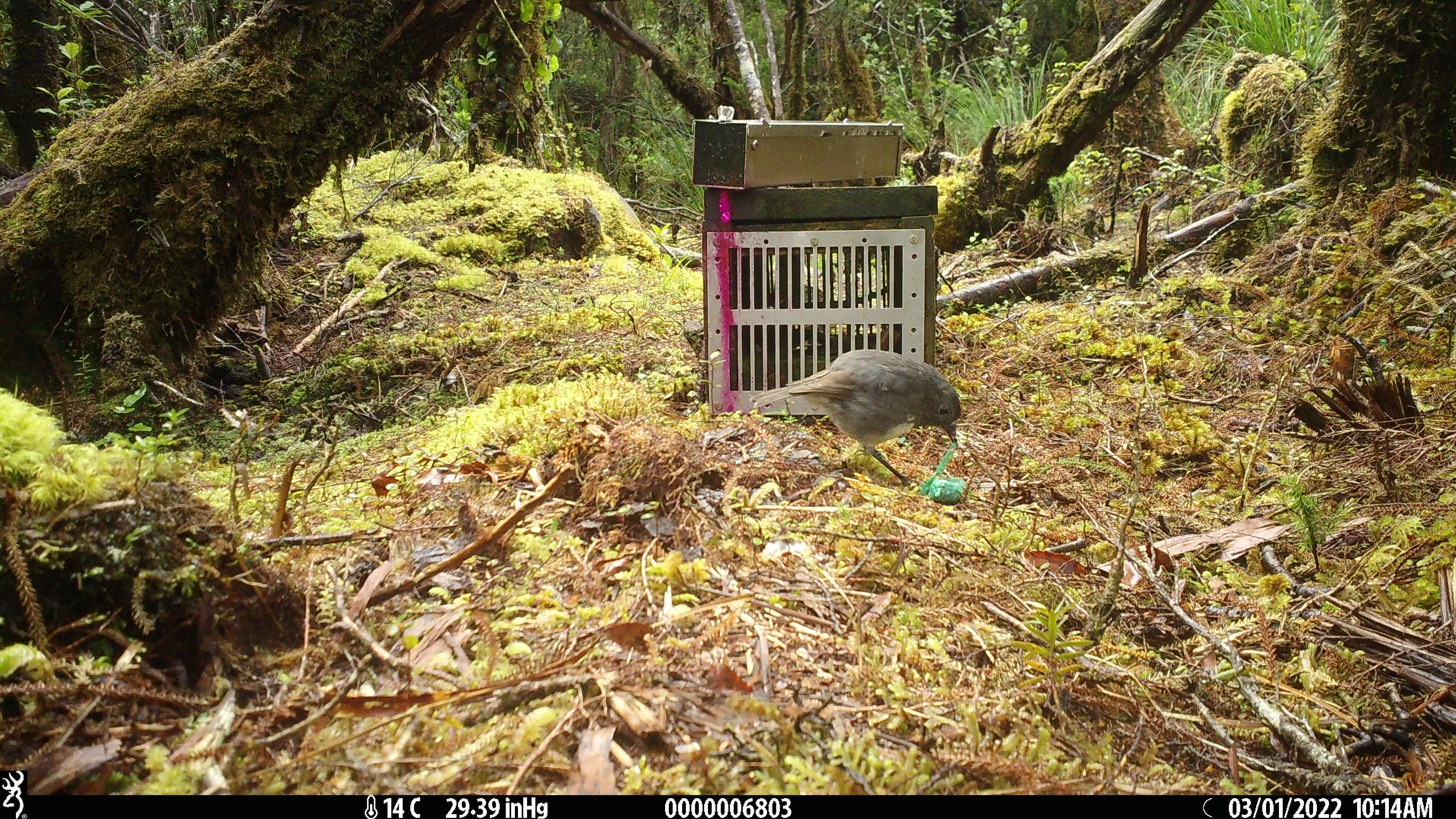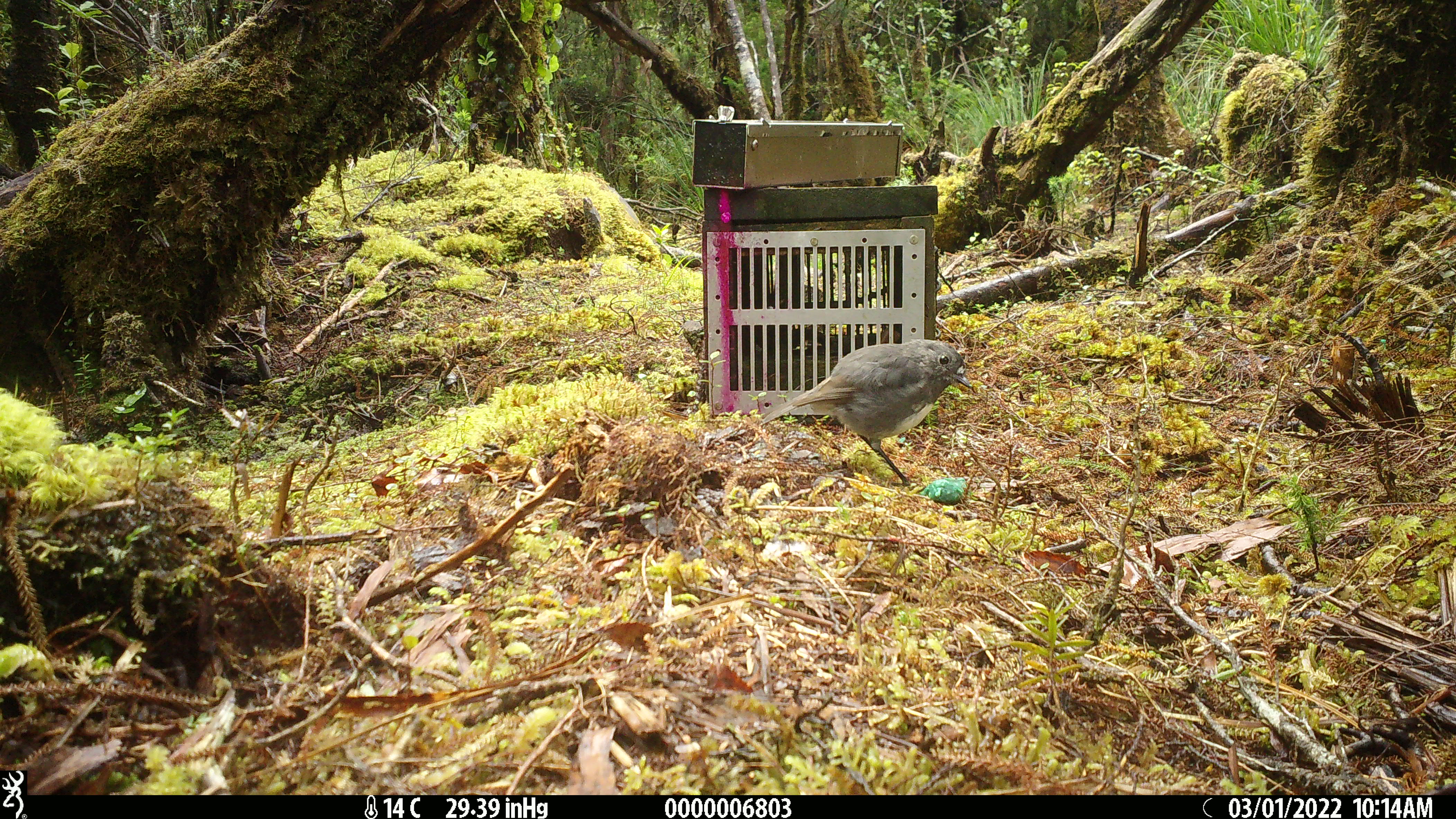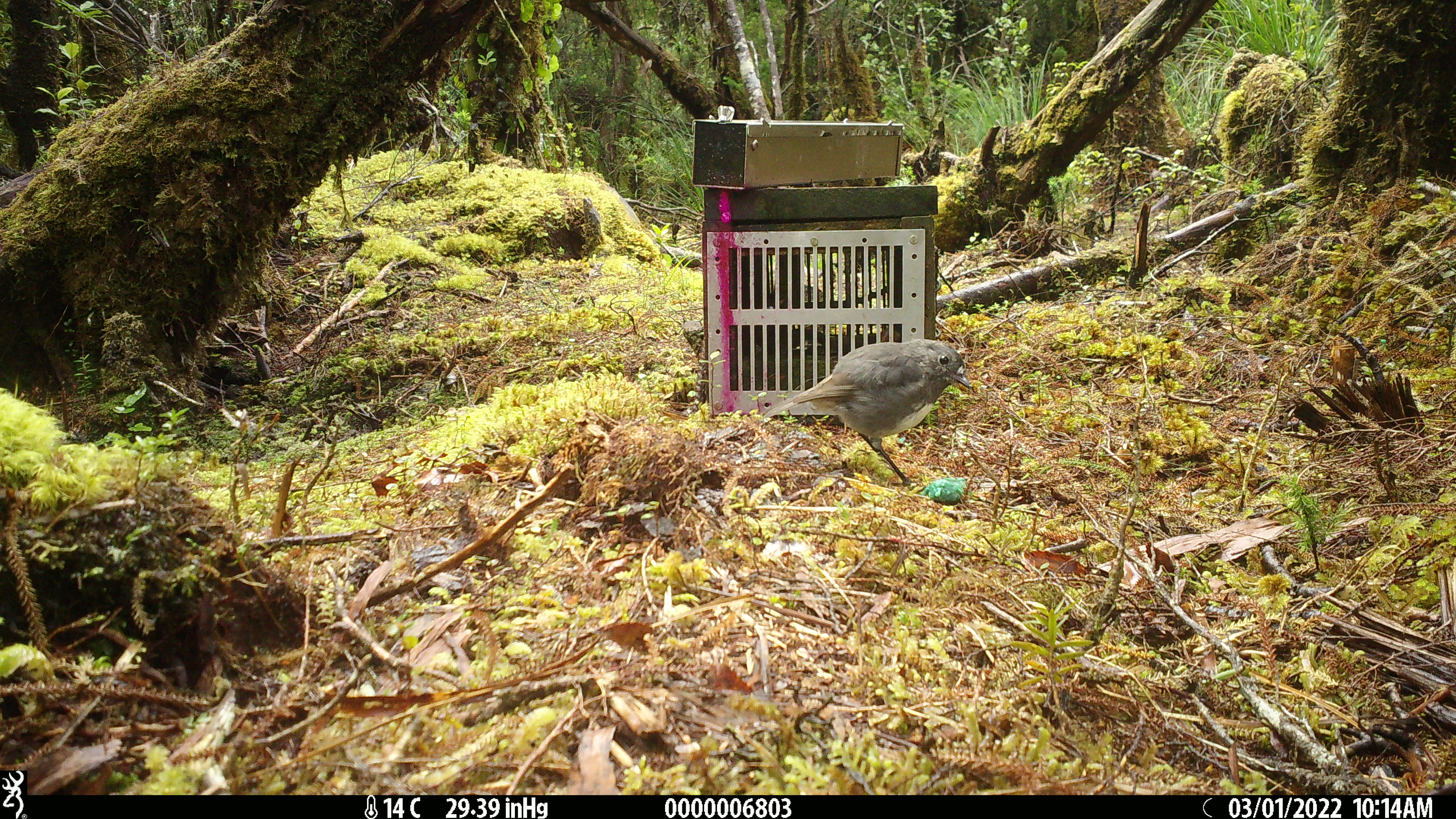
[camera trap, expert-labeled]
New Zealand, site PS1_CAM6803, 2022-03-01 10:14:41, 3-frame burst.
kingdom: Animalia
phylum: Chordata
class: Aves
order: Passeriformes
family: Petroicidae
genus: Petroica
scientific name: Petroica australis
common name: new zealand robin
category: robin